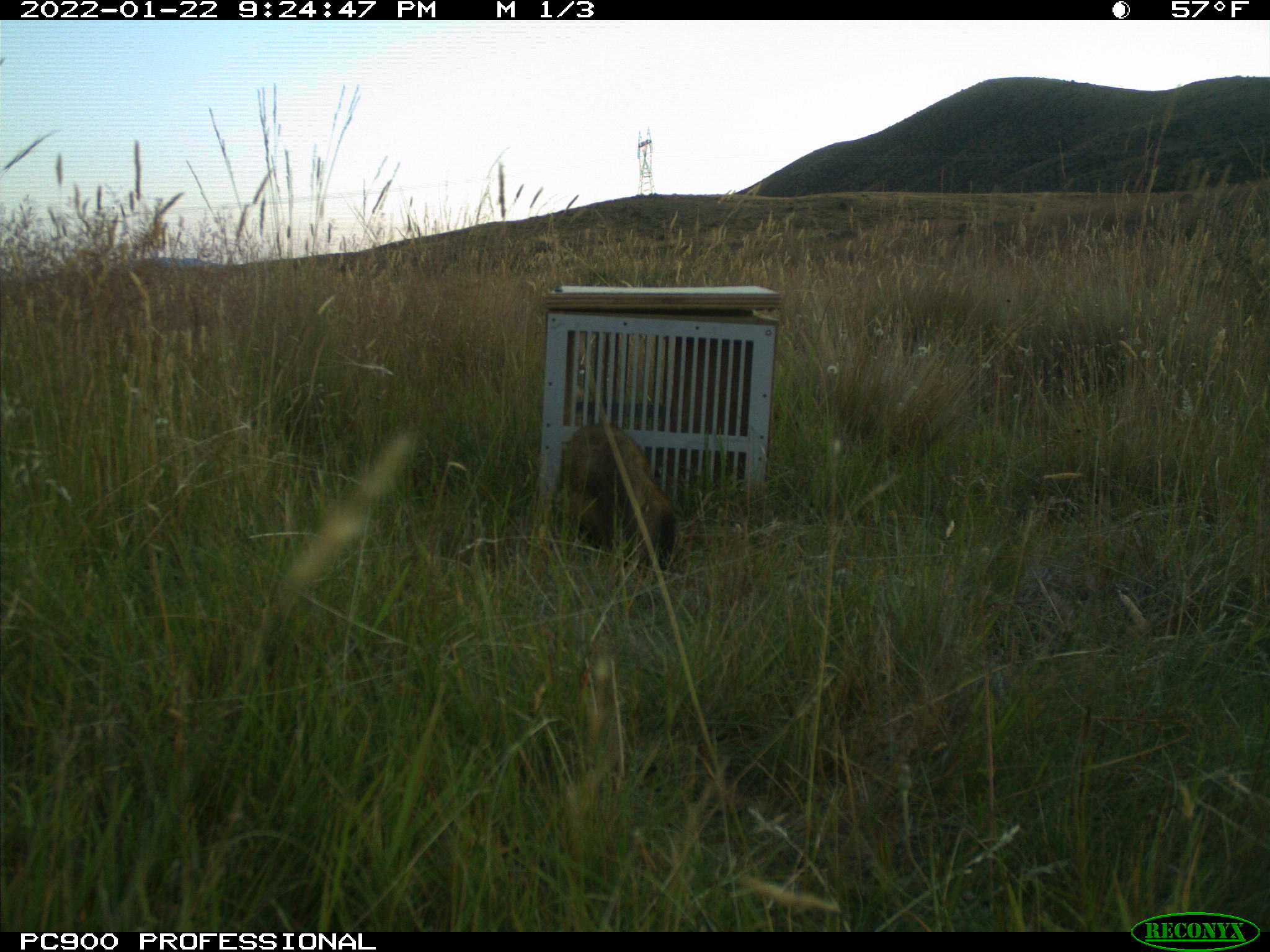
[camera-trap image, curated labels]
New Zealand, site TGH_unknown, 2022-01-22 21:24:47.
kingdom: Animalia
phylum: Chordata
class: Mammalia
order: Carnivora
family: Mustelidae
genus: Mustela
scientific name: Mustela furo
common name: ferret